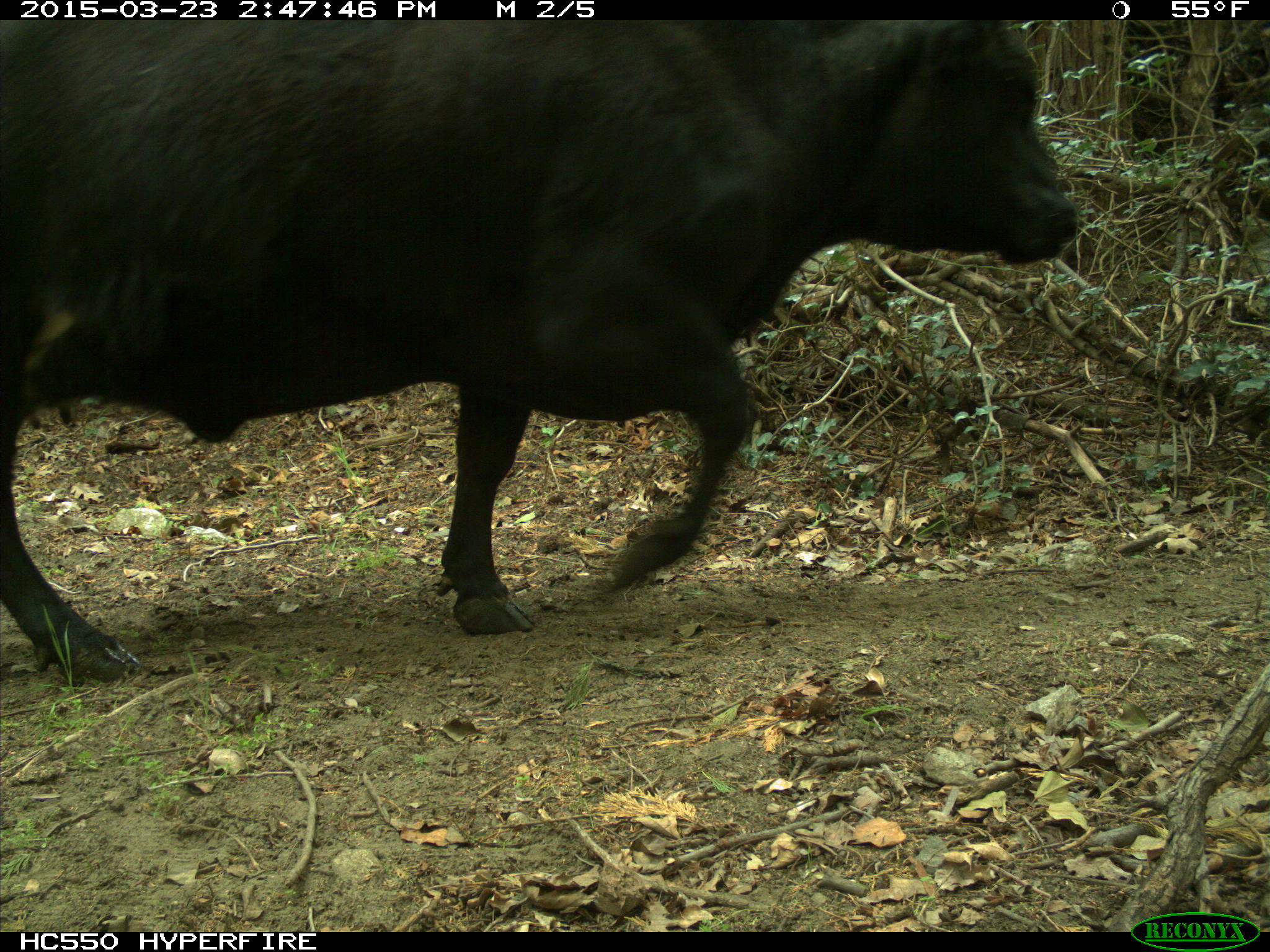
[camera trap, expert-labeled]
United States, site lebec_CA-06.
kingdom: Animalia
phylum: Chordata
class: Mammalia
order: Artiodactyla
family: Bovidae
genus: Bos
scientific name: Bos taurus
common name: domestic cow